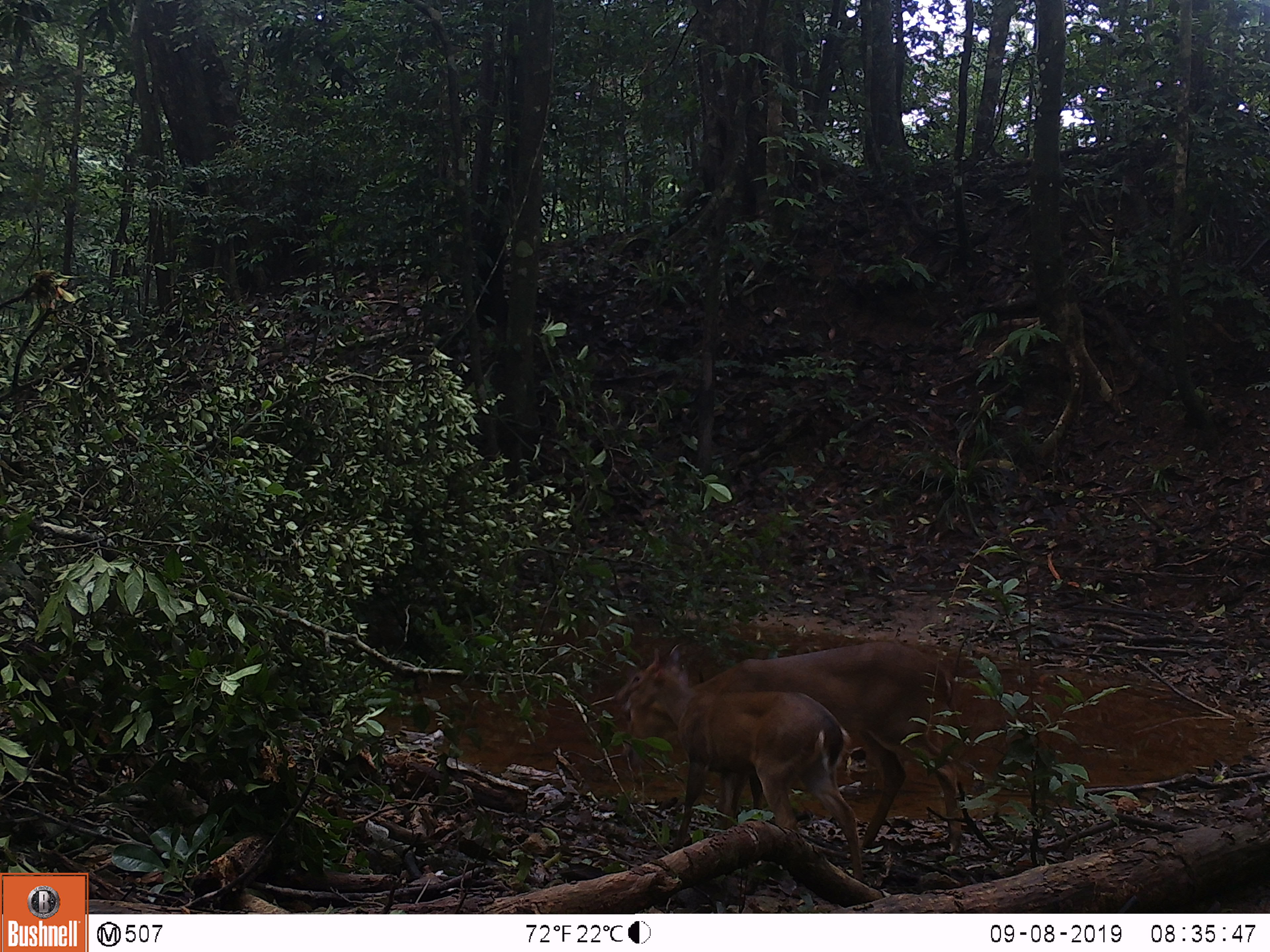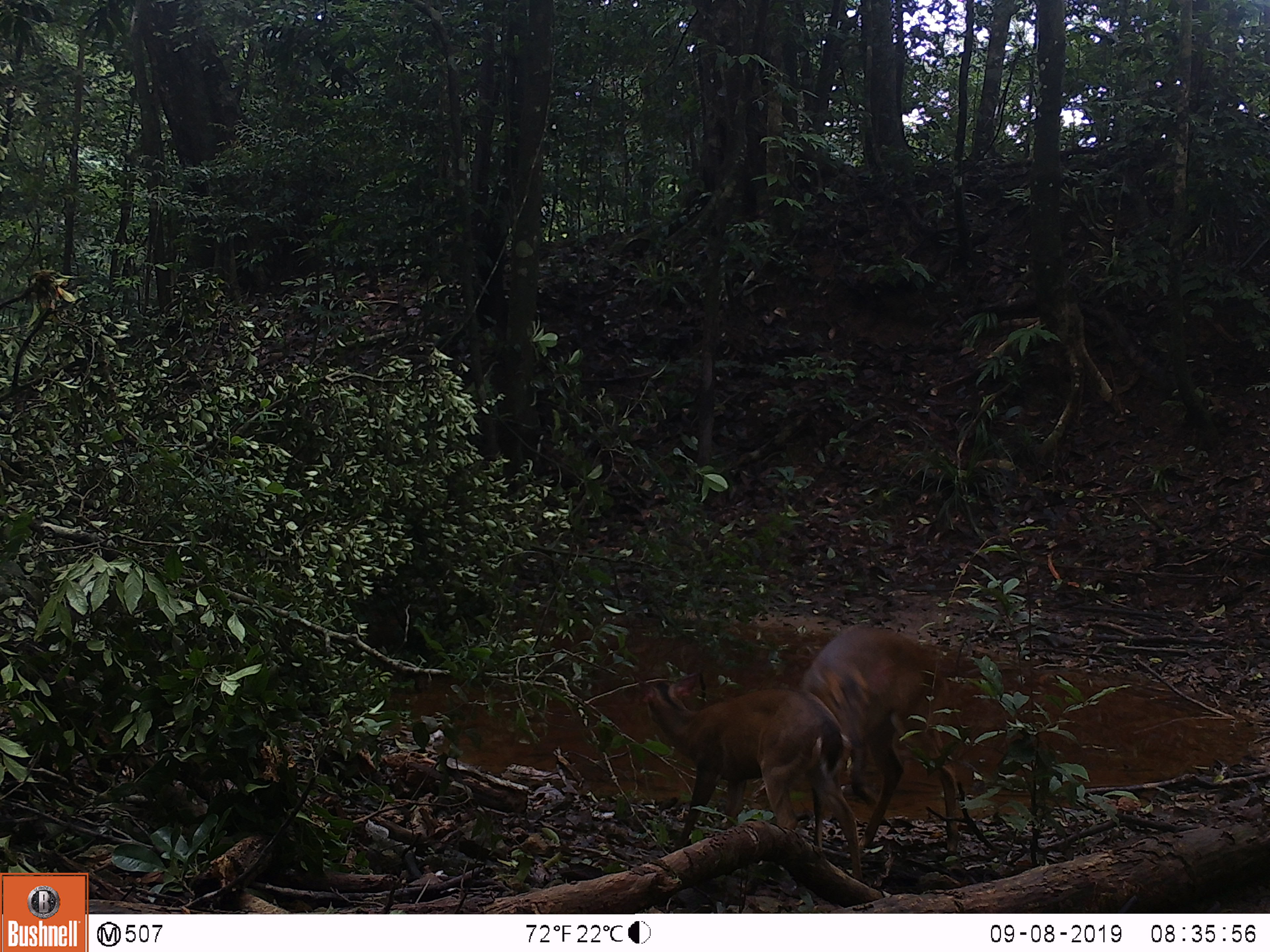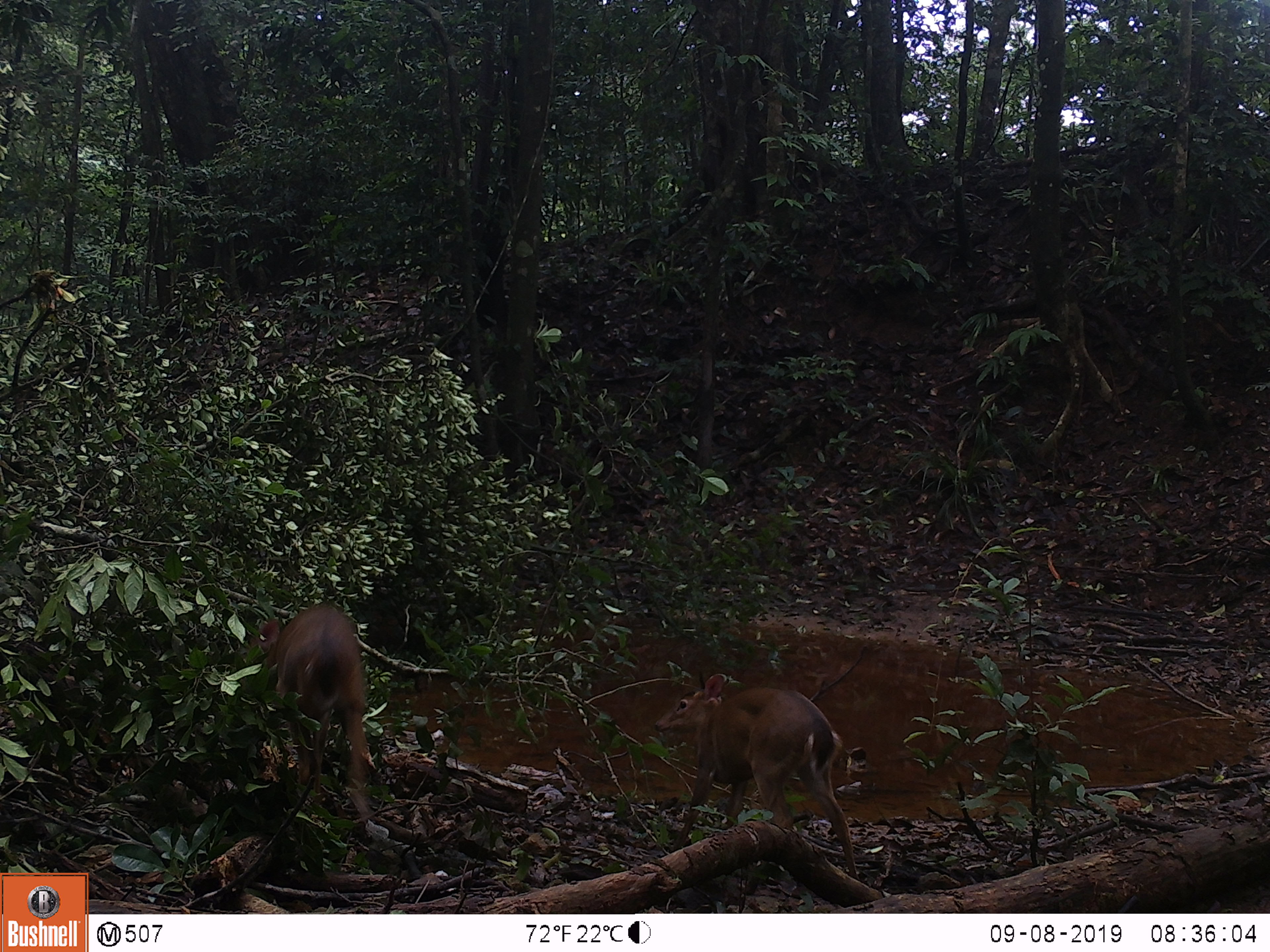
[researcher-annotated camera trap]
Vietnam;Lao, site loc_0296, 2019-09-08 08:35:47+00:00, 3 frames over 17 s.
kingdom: Animalia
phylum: Chordata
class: Mammalia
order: Artiodactyla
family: Cervidae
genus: Muntiacus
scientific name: Muntiacus vuquangensis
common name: large-antlered muntjac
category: large antlered muntjac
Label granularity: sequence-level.